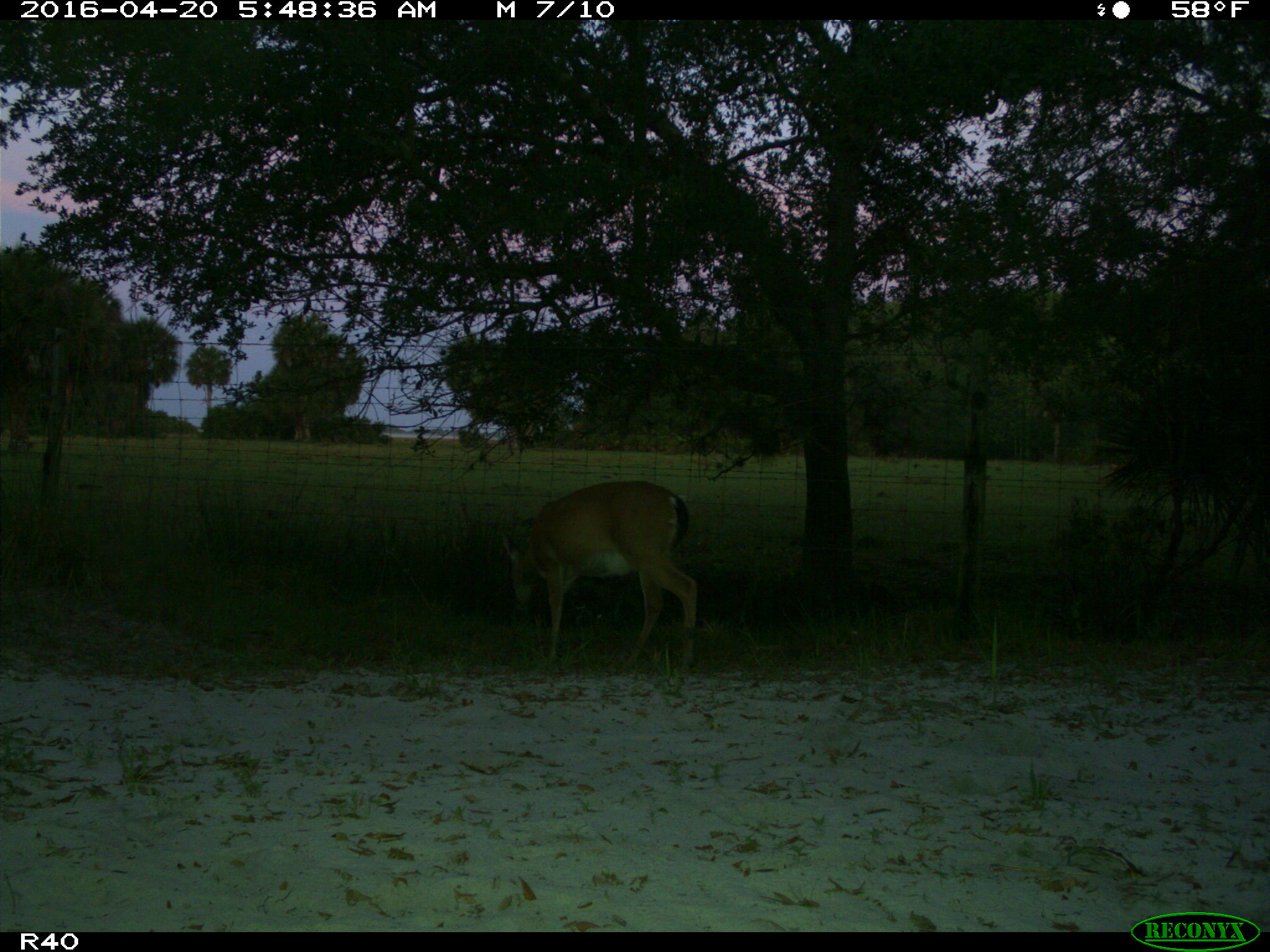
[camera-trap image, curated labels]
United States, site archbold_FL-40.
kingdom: Animalia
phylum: Chordata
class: Mammalia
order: Artiodactyla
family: Cervidae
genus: Odocoileus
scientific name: Odocoileus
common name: deer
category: unidentified deer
Unidentified deer (deer) (Odocoileus).